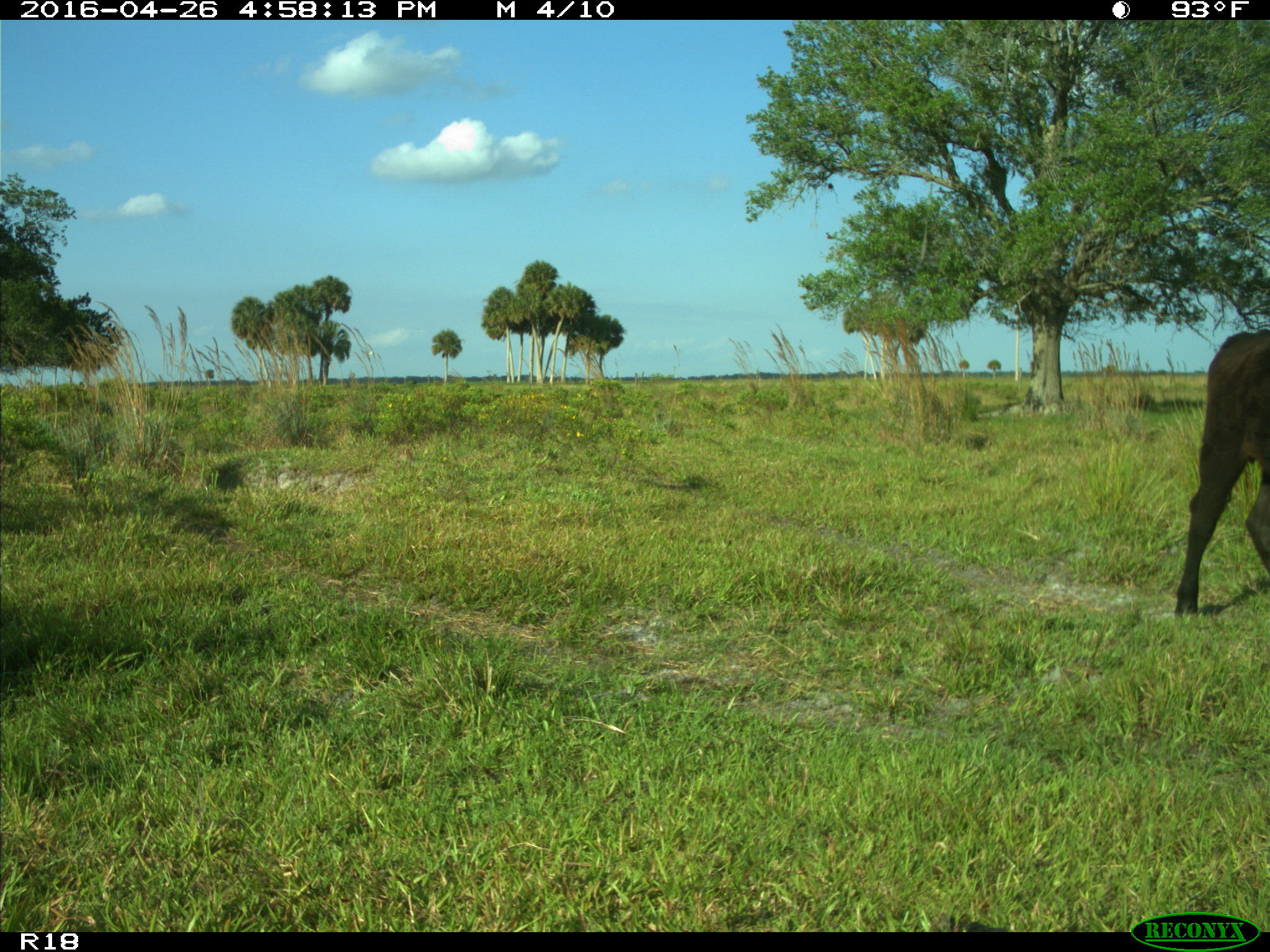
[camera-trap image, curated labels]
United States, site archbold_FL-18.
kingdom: Animalia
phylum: Chordata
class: Mammalia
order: Artiodactyla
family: Bovidae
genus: Bos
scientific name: Bos taurus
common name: domestic cow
Bos taurus (domestic cow).